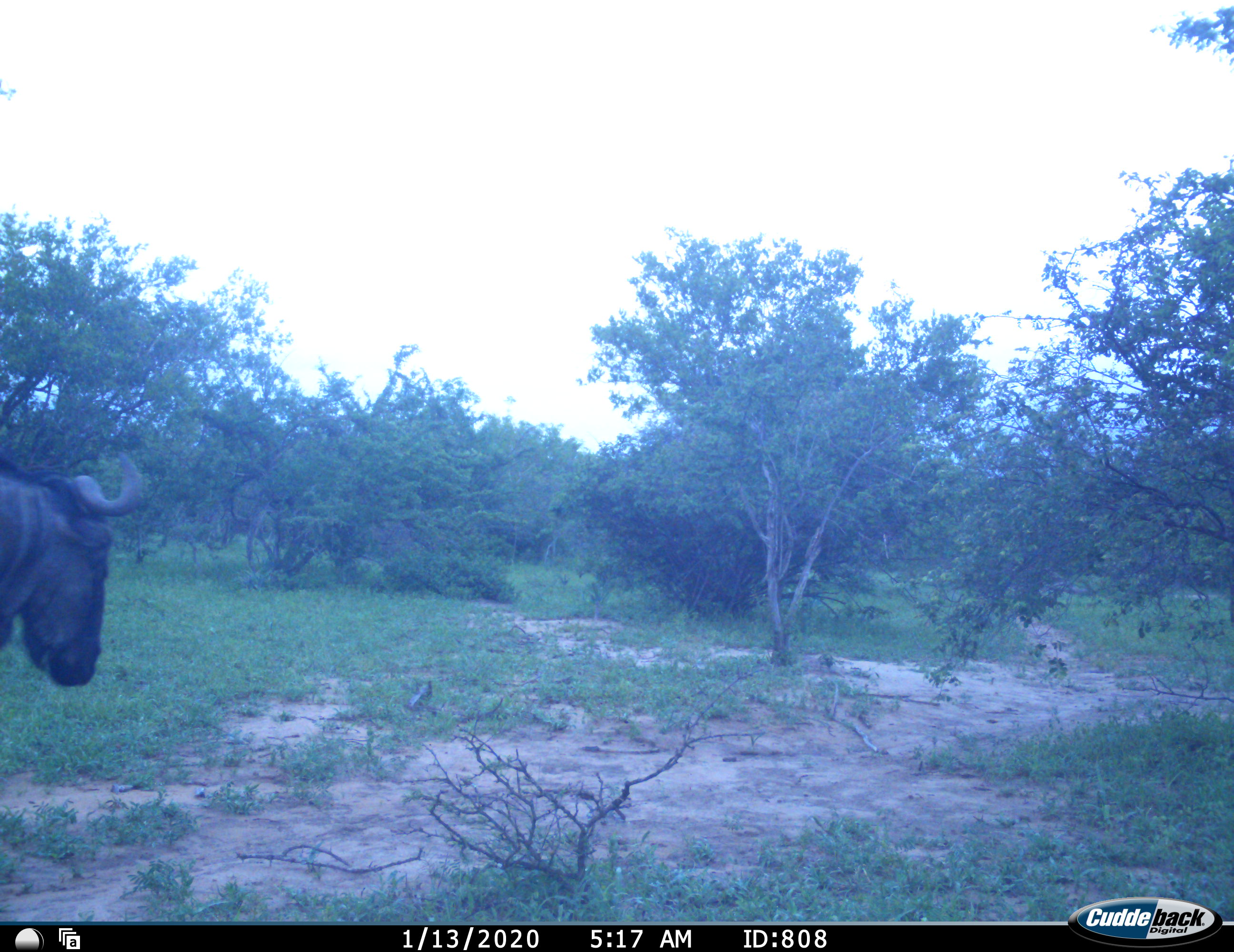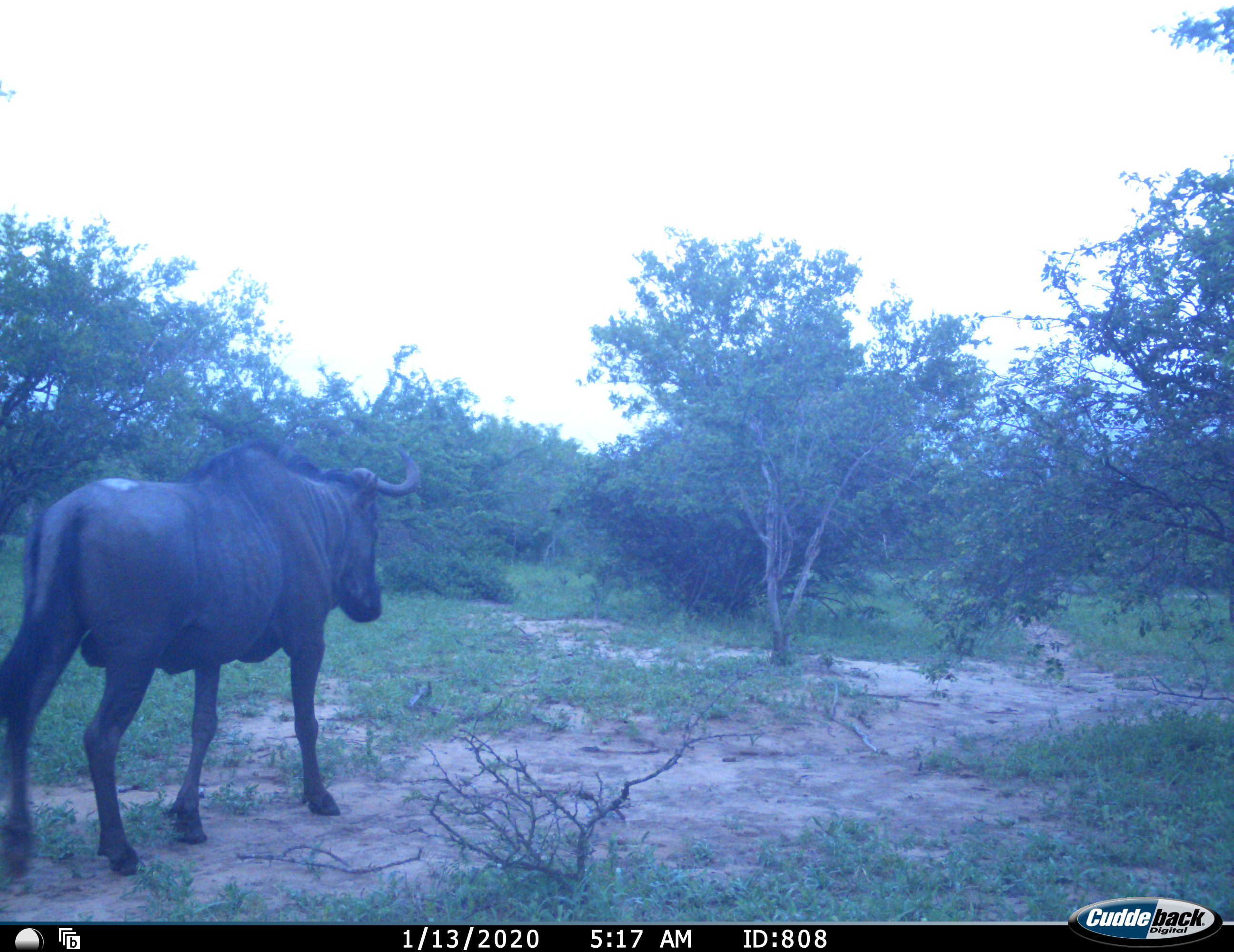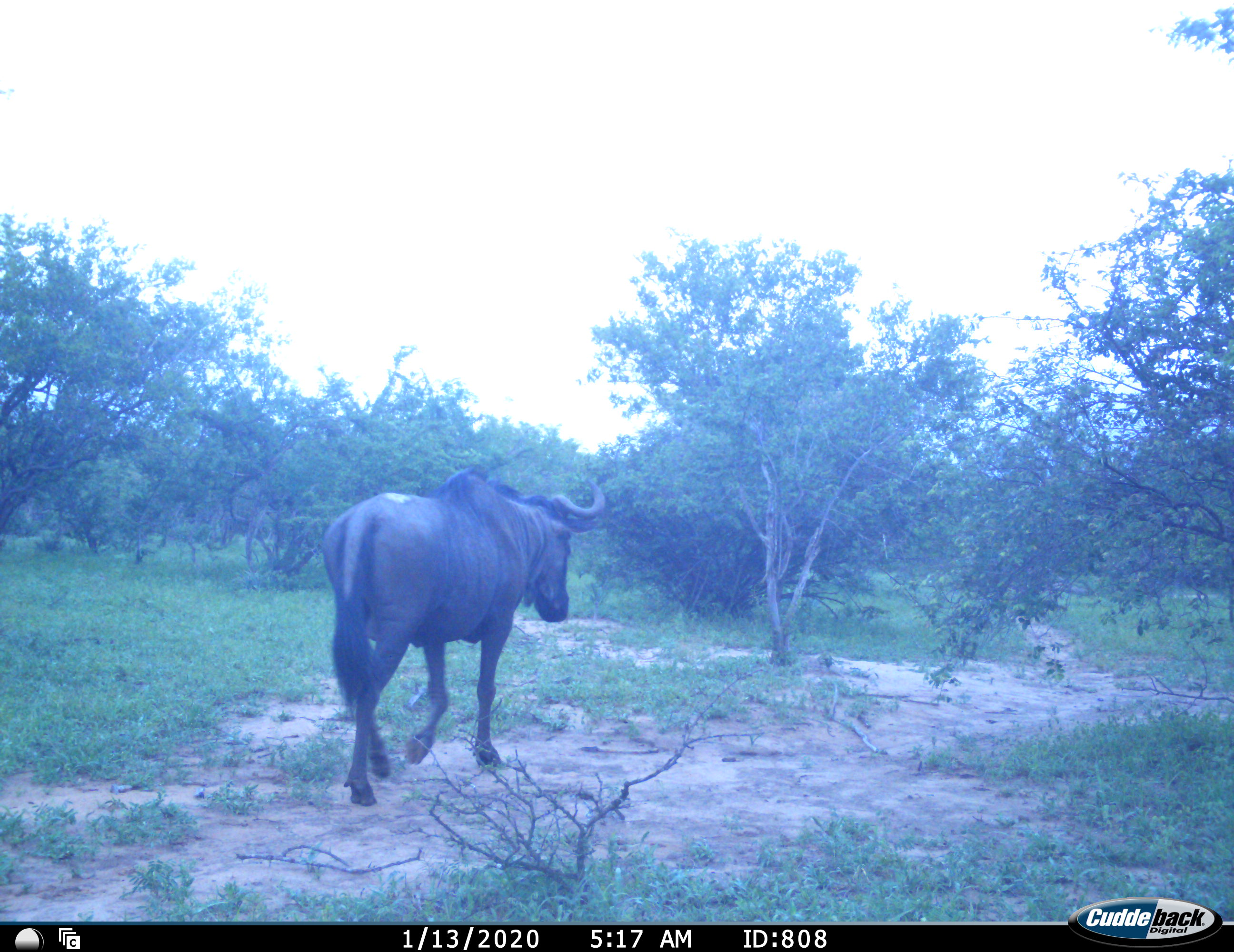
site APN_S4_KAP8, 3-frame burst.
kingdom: Animalia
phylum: Chordata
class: Mammalia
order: Artiodactyla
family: Bovidae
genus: Connochaetes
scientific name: Connochaetes taurinus taurinus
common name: blue wildebeest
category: wildebeestblue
Wildebeestblue (blue wildebeest) (Connochaetes taurinus taurinus), count 1. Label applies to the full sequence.